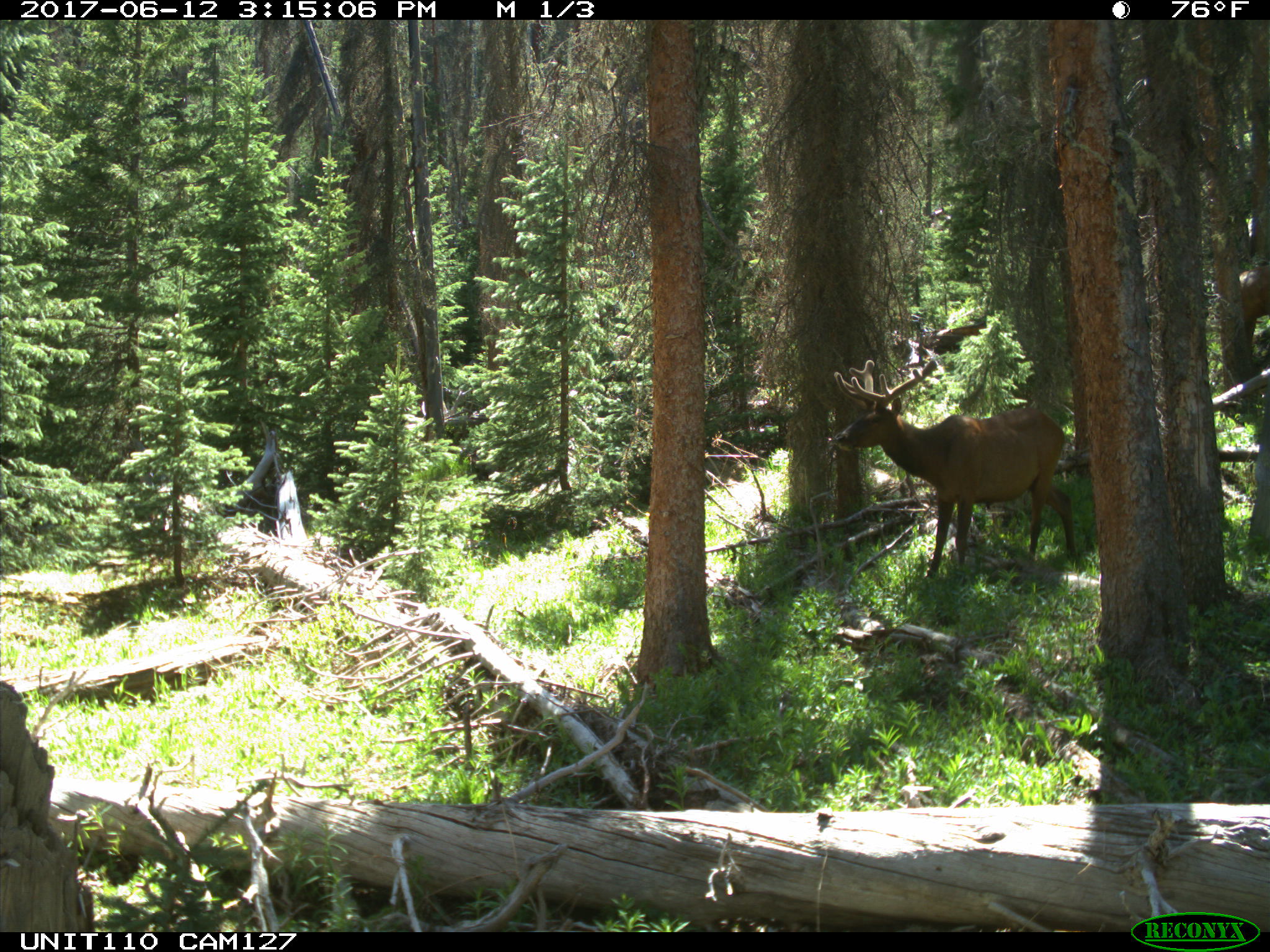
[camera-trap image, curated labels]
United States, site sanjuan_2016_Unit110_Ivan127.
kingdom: Animalia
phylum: Chordata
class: Mammalia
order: Artiodactyla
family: Cervidae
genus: Cervus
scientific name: Cervus elaphus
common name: red deer